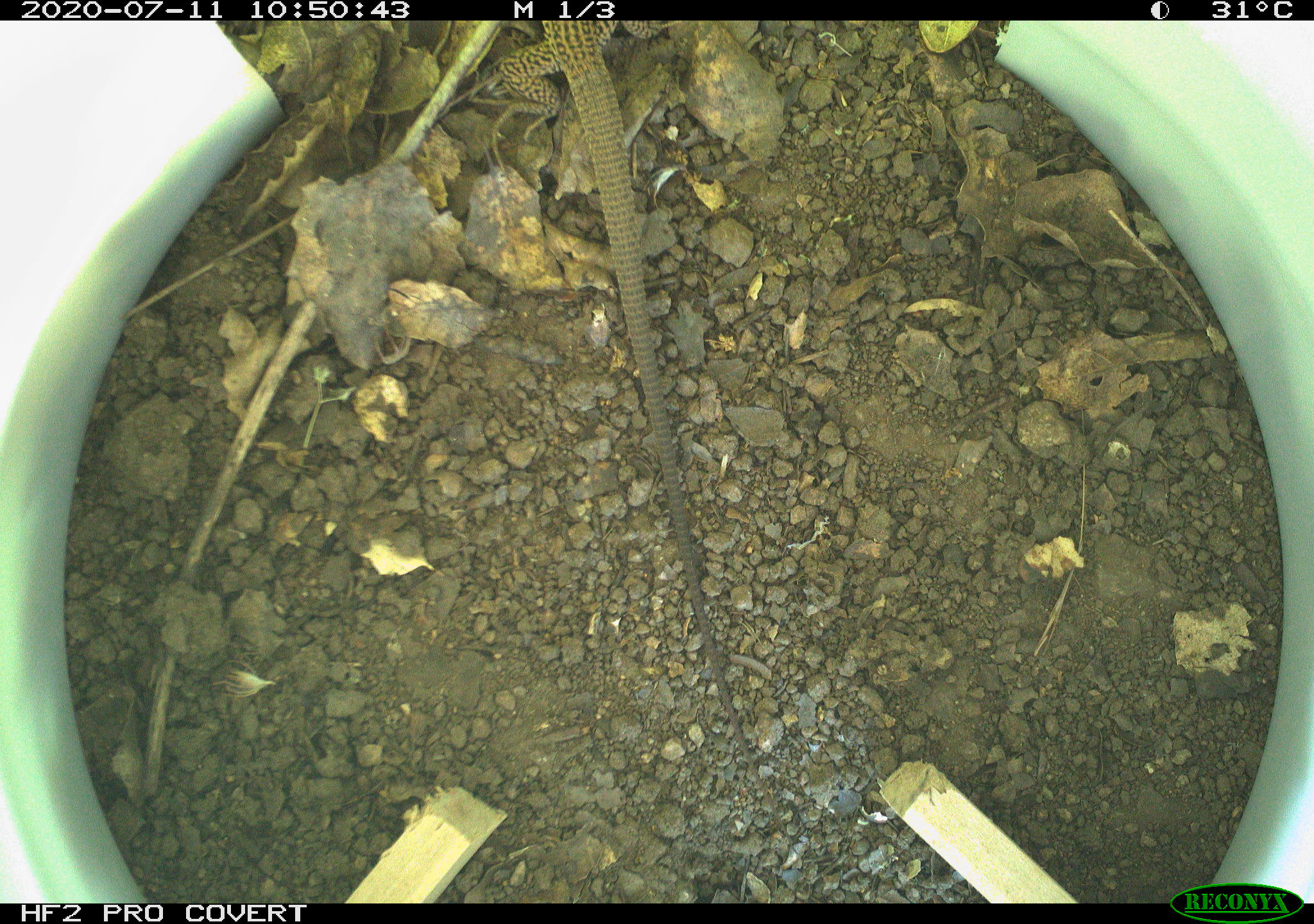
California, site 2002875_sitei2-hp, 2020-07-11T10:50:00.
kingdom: Animalia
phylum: Chordata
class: Reptilia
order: Squamata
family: Teiidae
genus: Aspidoscelis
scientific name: Aspidoscelis tigris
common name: western whiptail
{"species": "western whiptail (Aspidoscelis tigris)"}